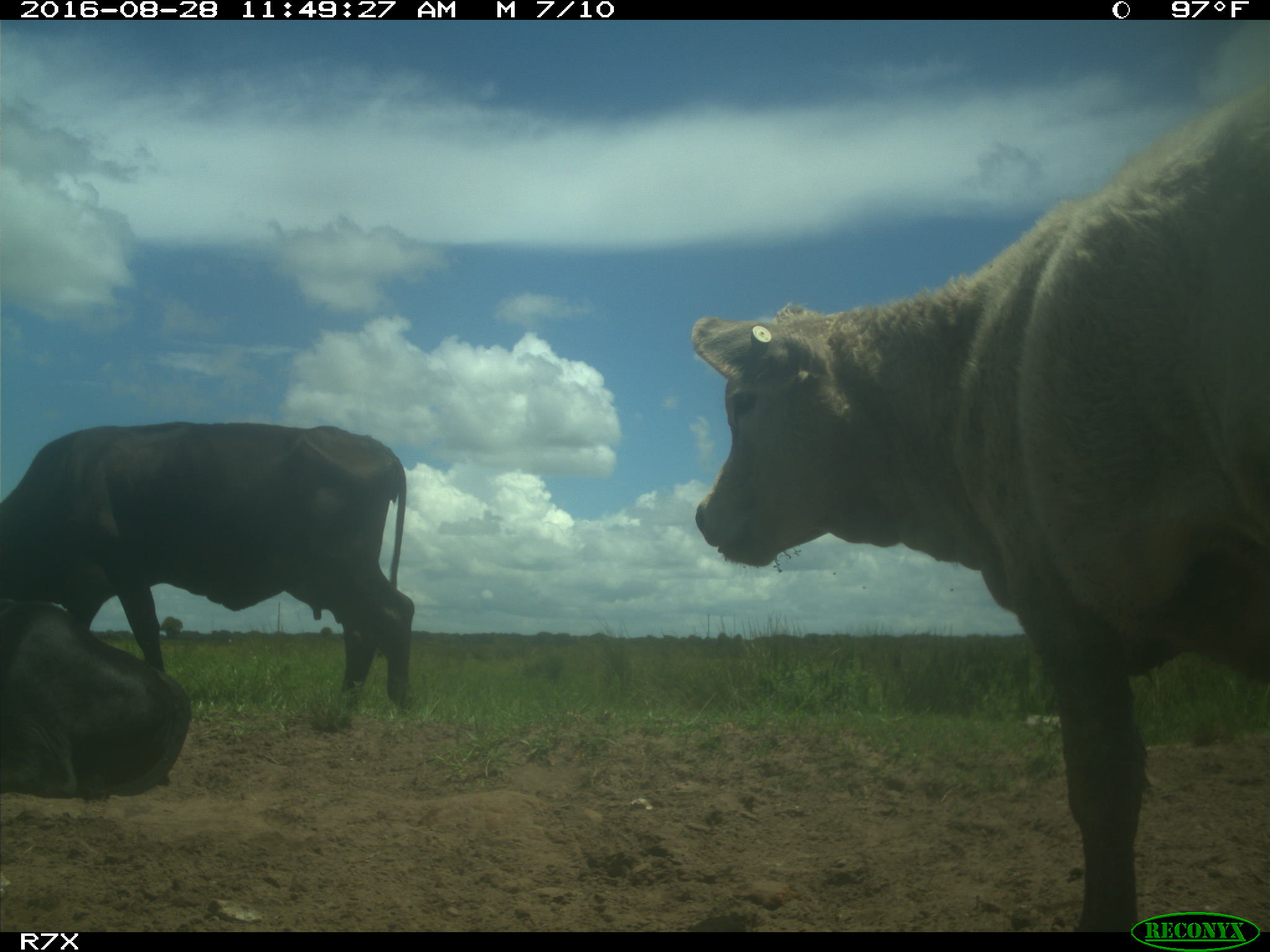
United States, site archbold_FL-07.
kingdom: Animalia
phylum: Chordata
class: Mammalia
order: Artiodactyla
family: Bovidae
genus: Bos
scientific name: Bos taurus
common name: domestic cow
Bos taurus (domestic cow).